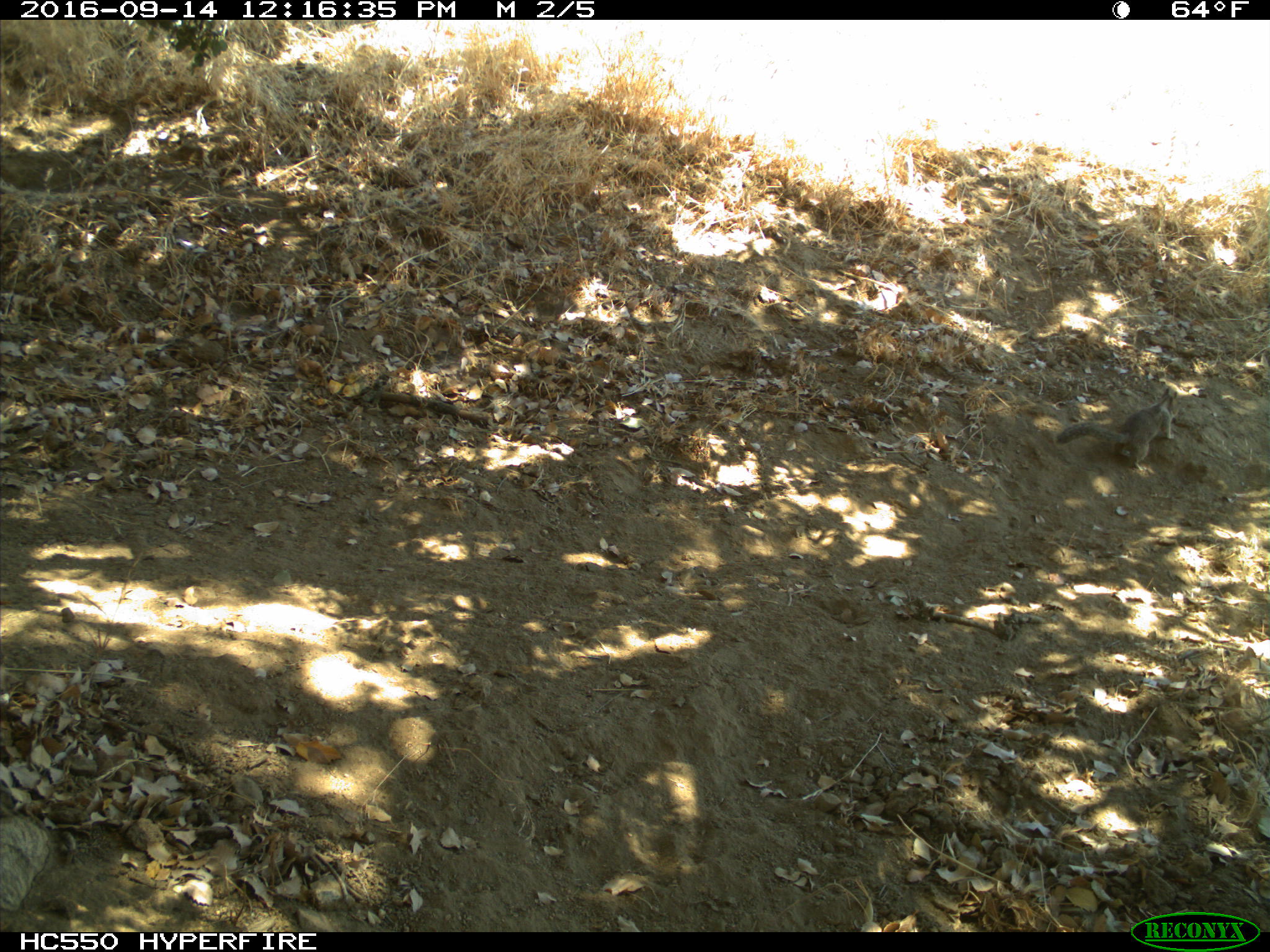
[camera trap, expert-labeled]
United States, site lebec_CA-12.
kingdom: Animalia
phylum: Chordata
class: Mammalia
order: Rodentia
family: Sciuridae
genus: Otospermophilus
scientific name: Otospermophilus beecheyi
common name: california ground squirrel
Otospermophilus beecheyi (california ground squirrel).